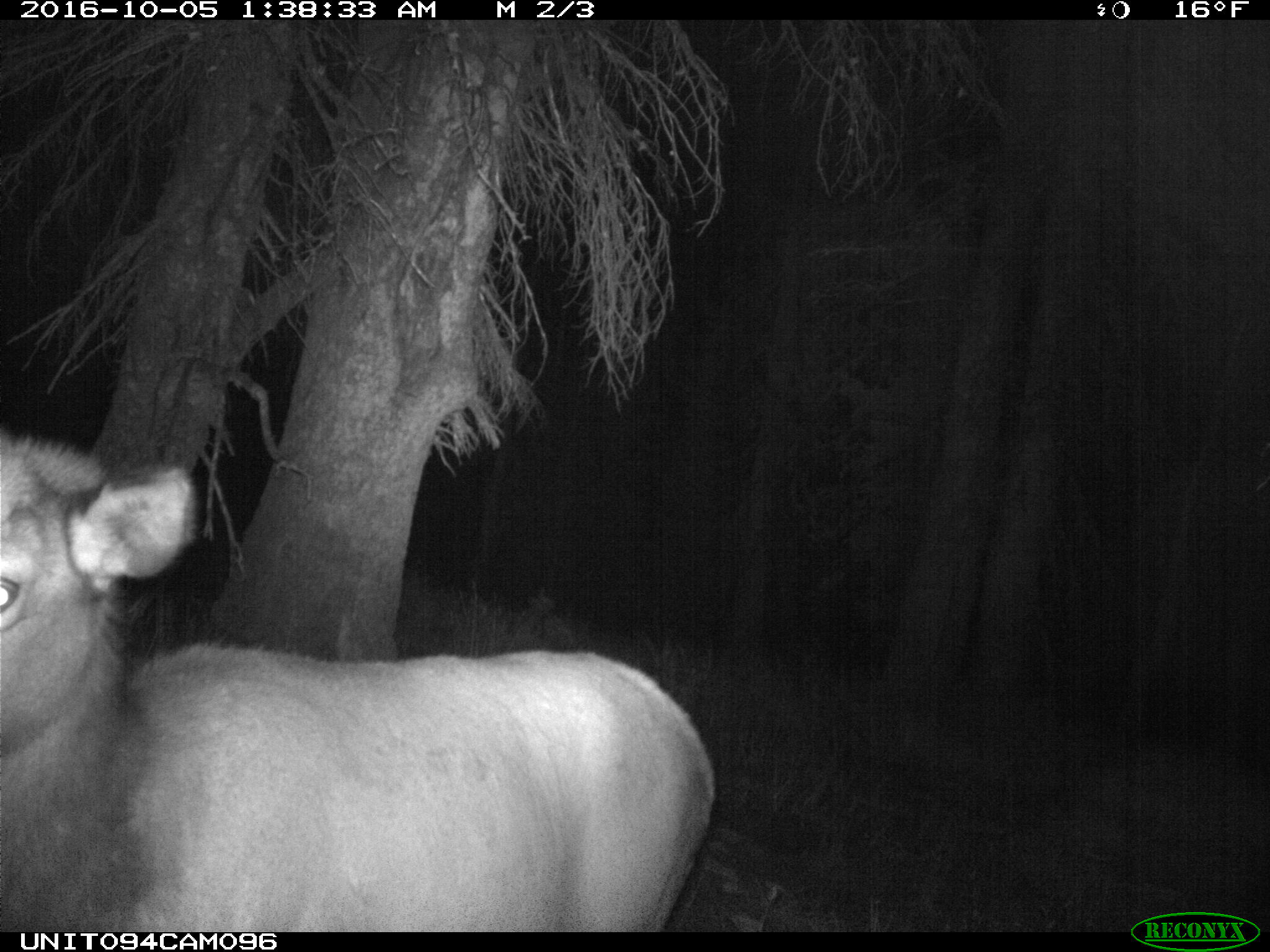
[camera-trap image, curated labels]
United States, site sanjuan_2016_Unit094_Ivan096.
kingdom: Animalia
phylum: Chordata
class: Mammalia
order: Artiodactyla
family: Cervidae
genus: Cervus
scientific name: Cervus elaphus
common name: red deer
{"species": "Cervus elaphus (red deer)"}